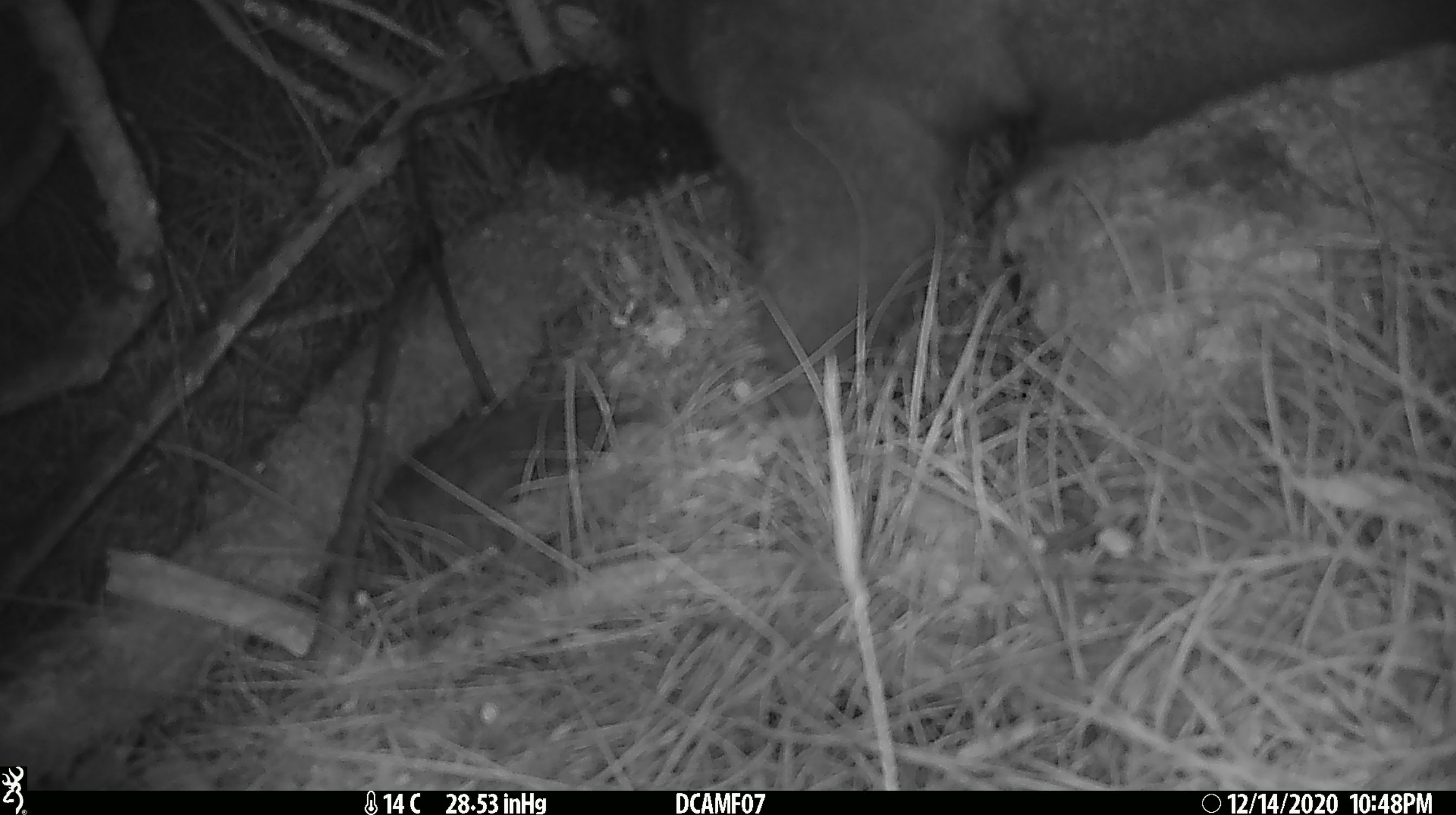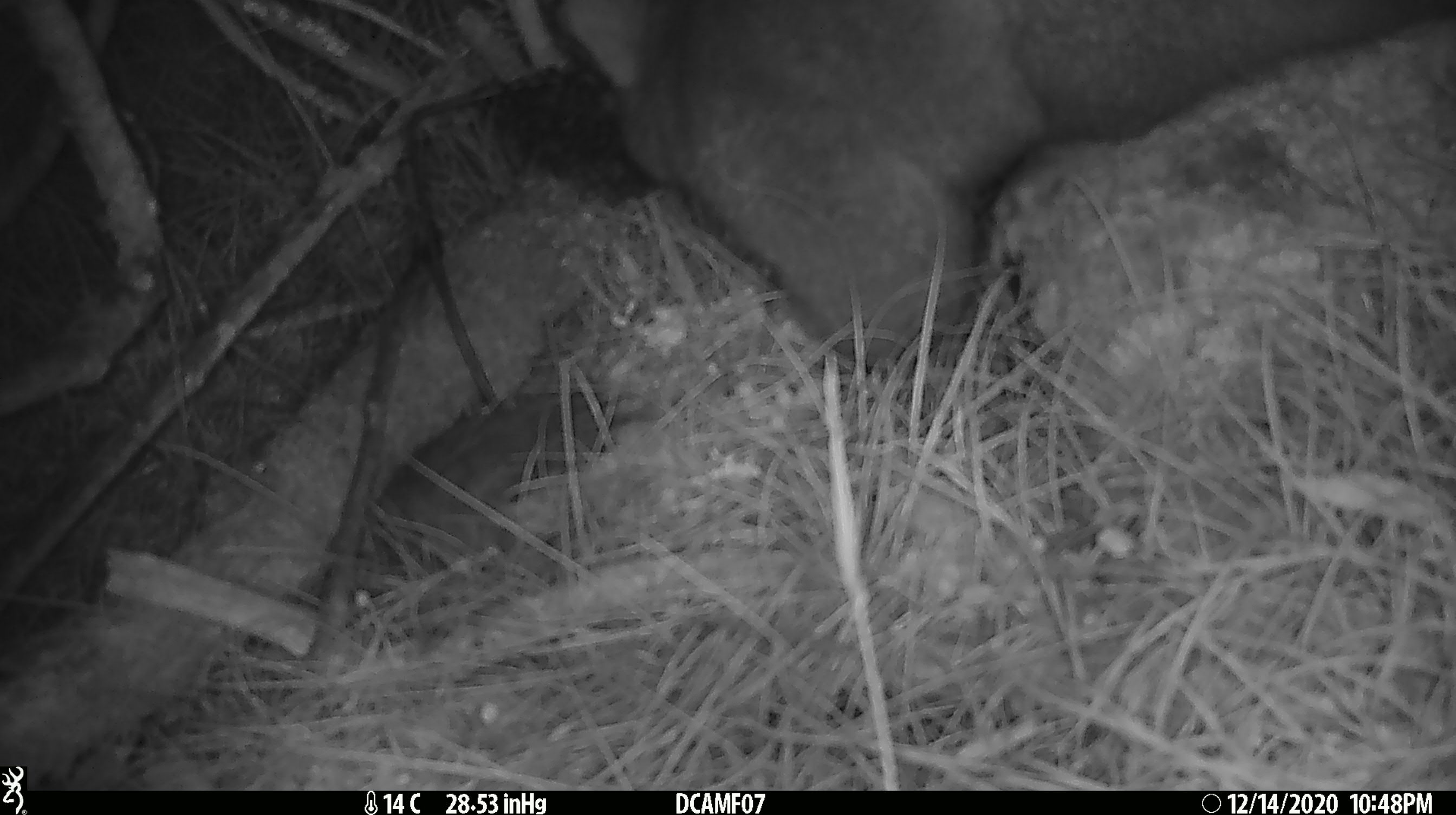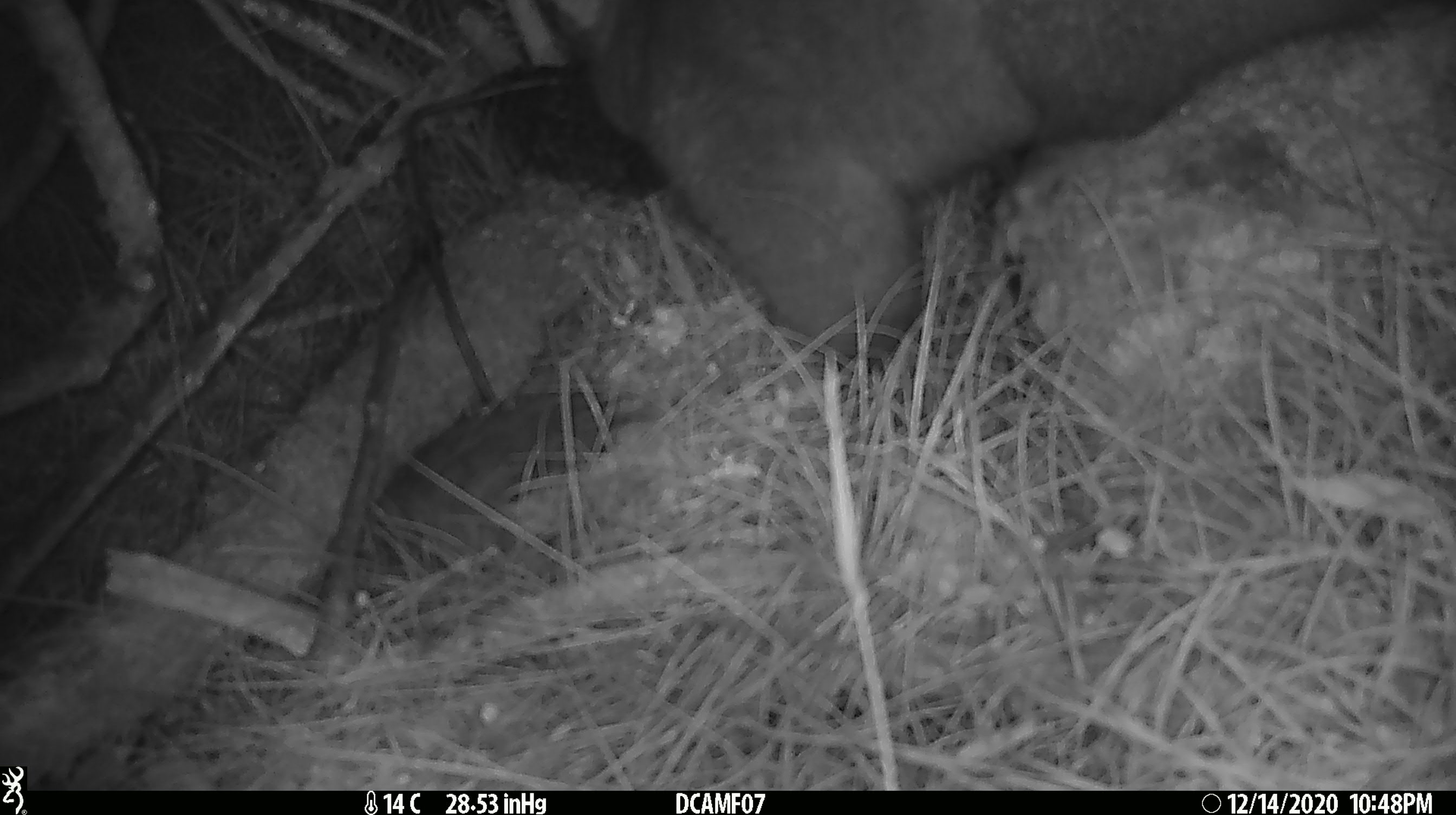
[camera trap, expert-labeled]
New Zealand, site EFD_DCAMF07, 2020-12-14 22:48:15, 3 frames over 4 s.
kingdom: Animalia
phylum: Chordata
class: Mammalia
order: Diprotodontia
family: Phalangeridae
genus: Trichosurus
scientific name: Trichosurus vulpecula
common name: common brushtail possum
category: possum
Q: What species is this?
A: Possum (common brushtail possum) (Trichosurus vulpecula).